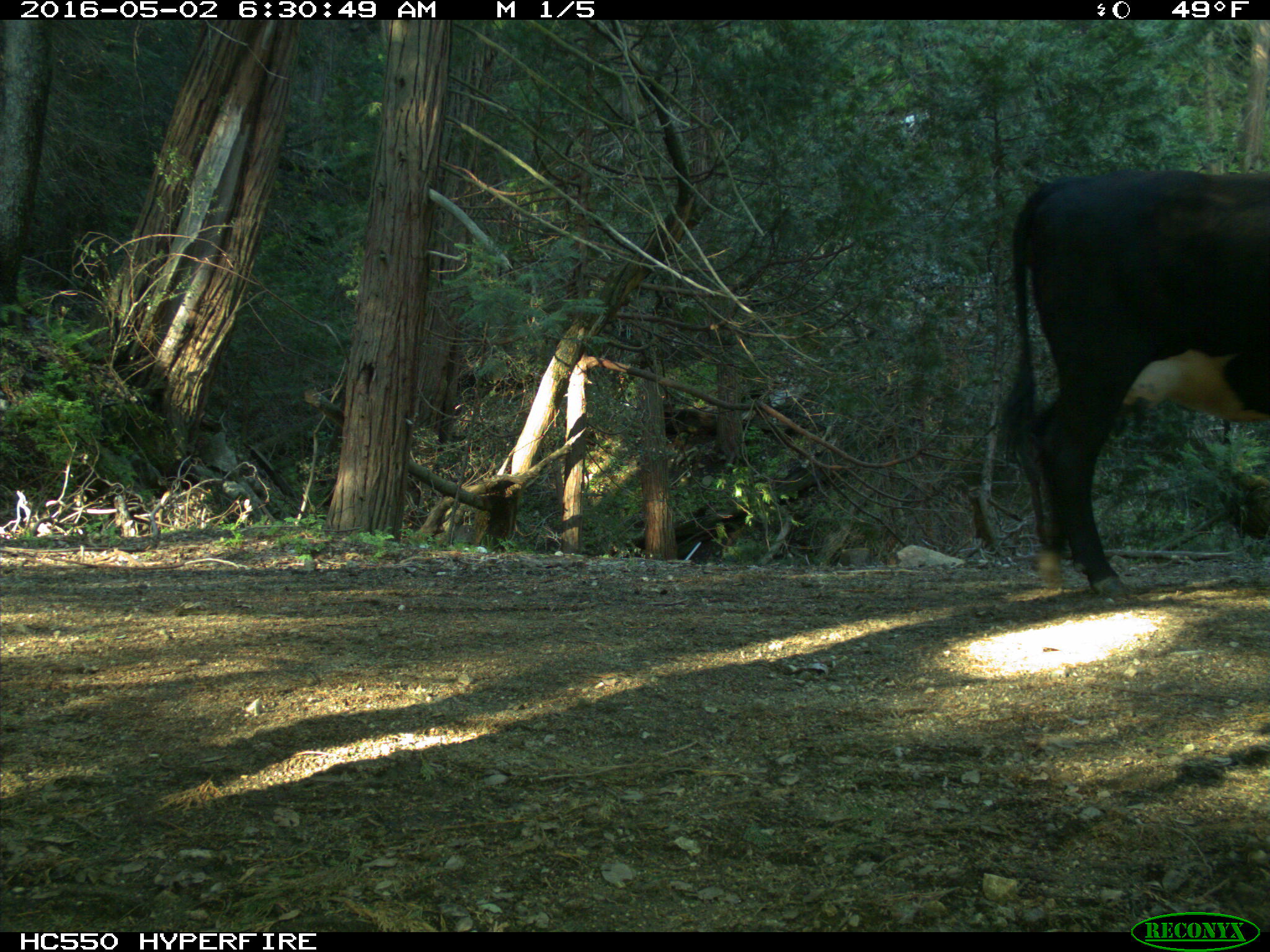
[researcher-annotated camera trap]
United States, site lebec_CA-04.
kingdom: Animalia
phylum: Chordata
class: Mammalia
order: Artiodactyla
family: Bovidae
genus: Bos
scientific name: Bos taurus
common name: domestic cow